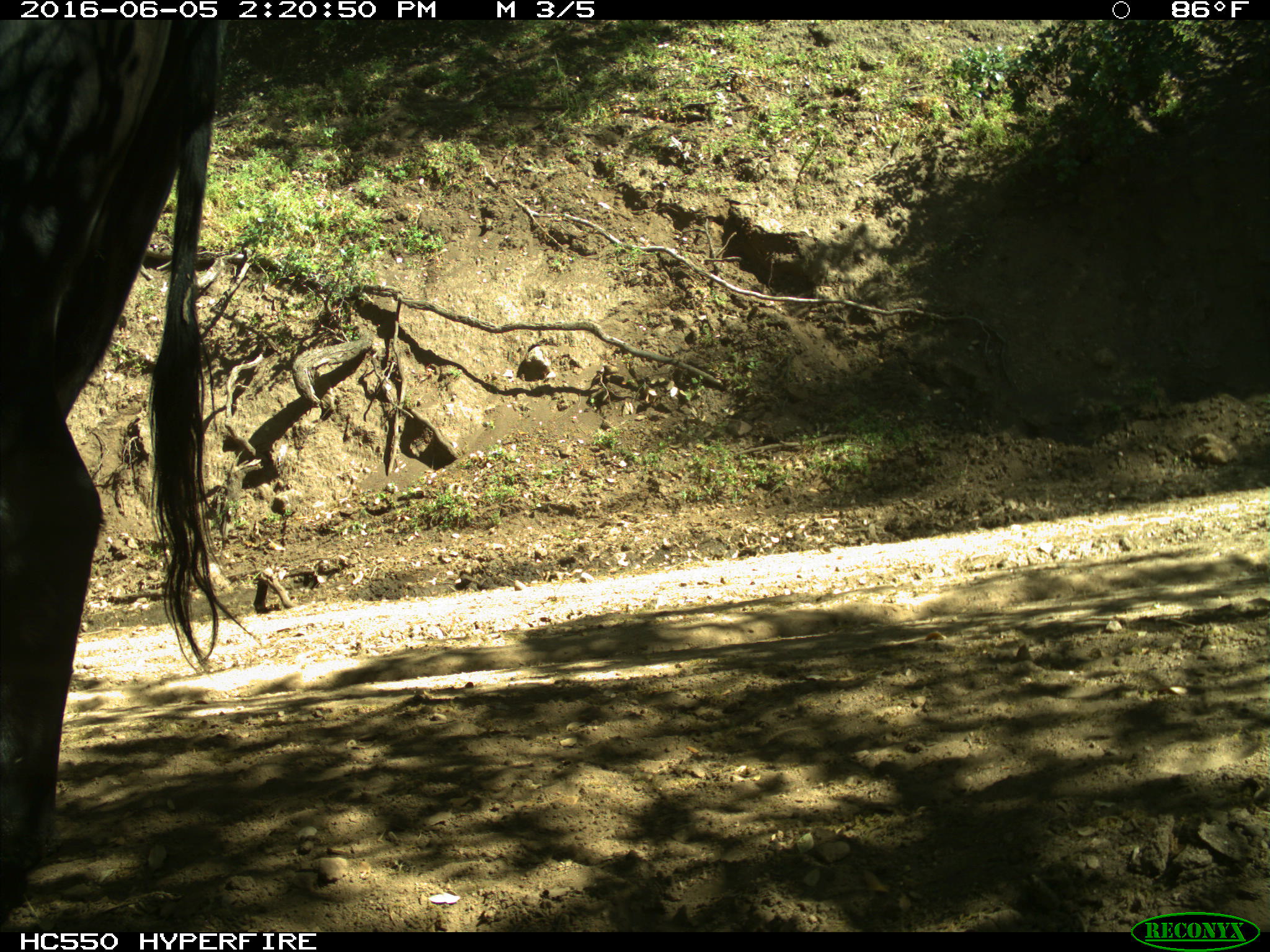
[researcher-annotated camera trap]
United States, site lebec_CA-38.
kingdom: Animalia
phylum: Chordata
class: Mammalia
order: Artiodactyla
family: Bovidae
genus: Bos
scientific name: Bos taurus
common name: domestic cow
Bos taurus (domestic cow).